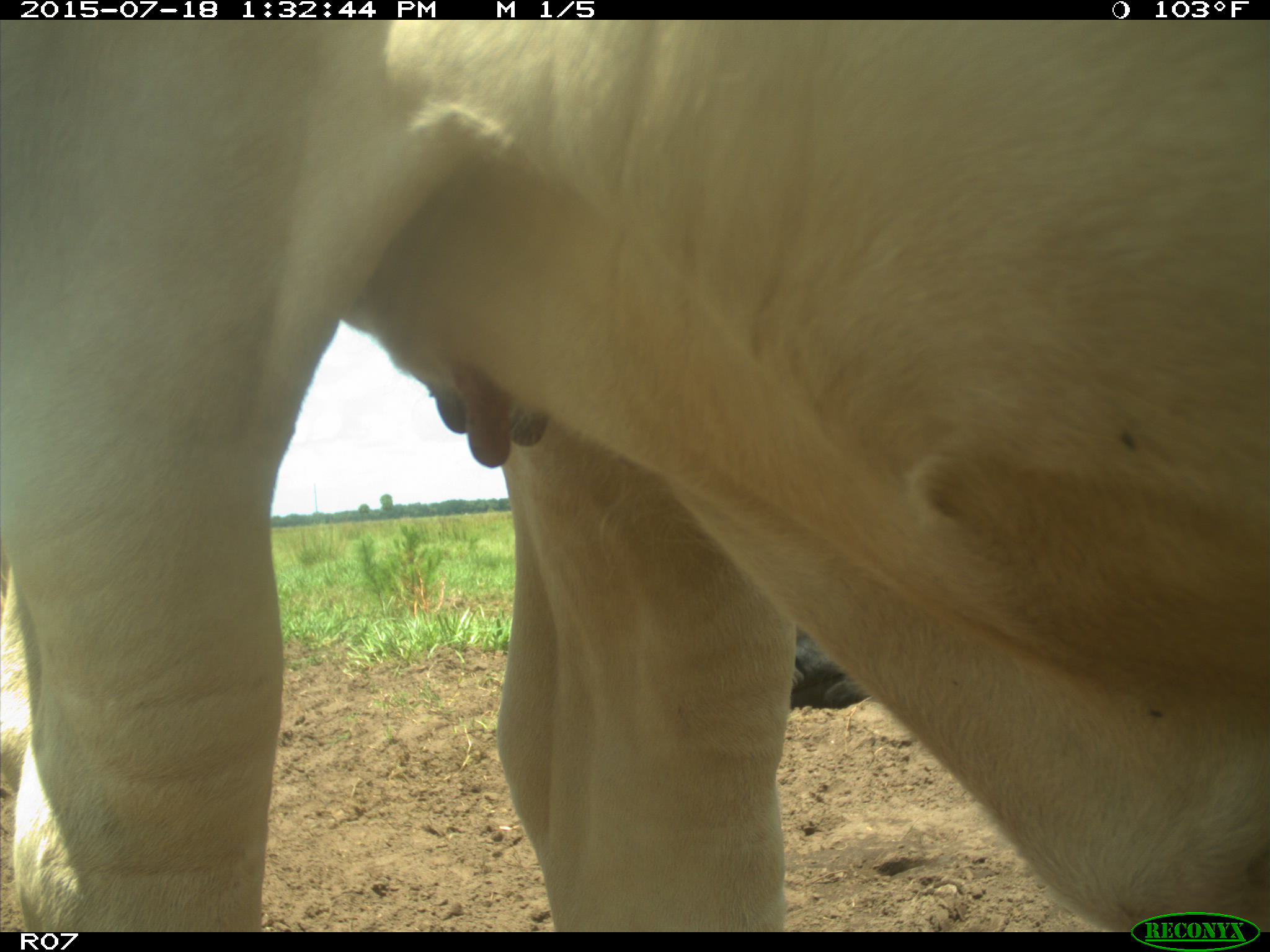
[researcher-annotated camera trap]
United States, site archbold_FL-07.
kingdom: Animalia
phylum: Chordata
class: Mammalia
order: Artiodactyla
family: Bovidae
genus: Bos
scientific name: Bos taurus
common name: domestic cow